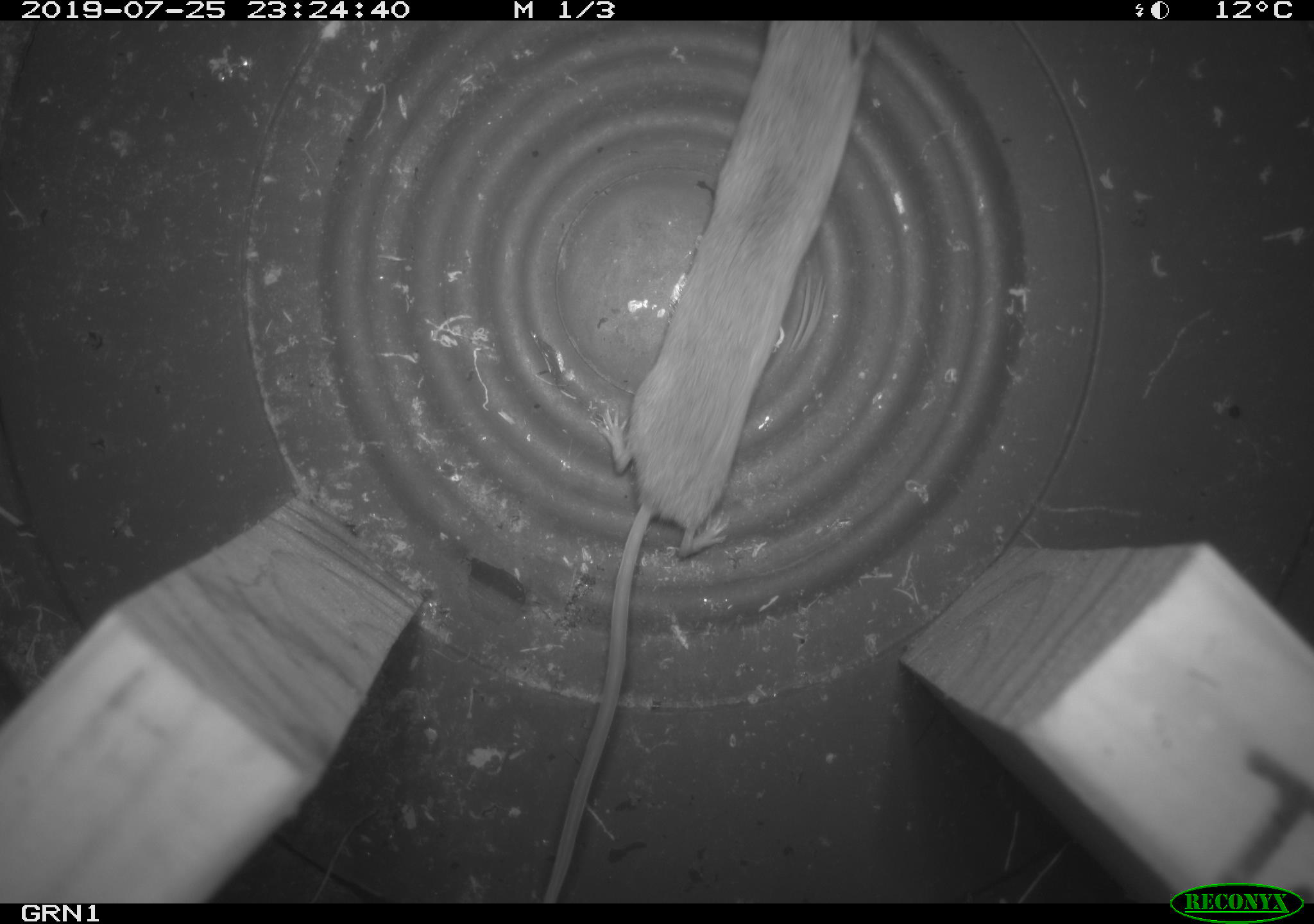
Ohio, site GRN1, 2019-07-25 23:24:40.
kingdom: Animalia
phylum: Chordata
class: Mammalia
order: Eulipotyphla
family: Soricidae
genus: Sorex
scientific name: Sorex cinereus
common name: masked shrew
Masked shrew (Sorex cinereus).